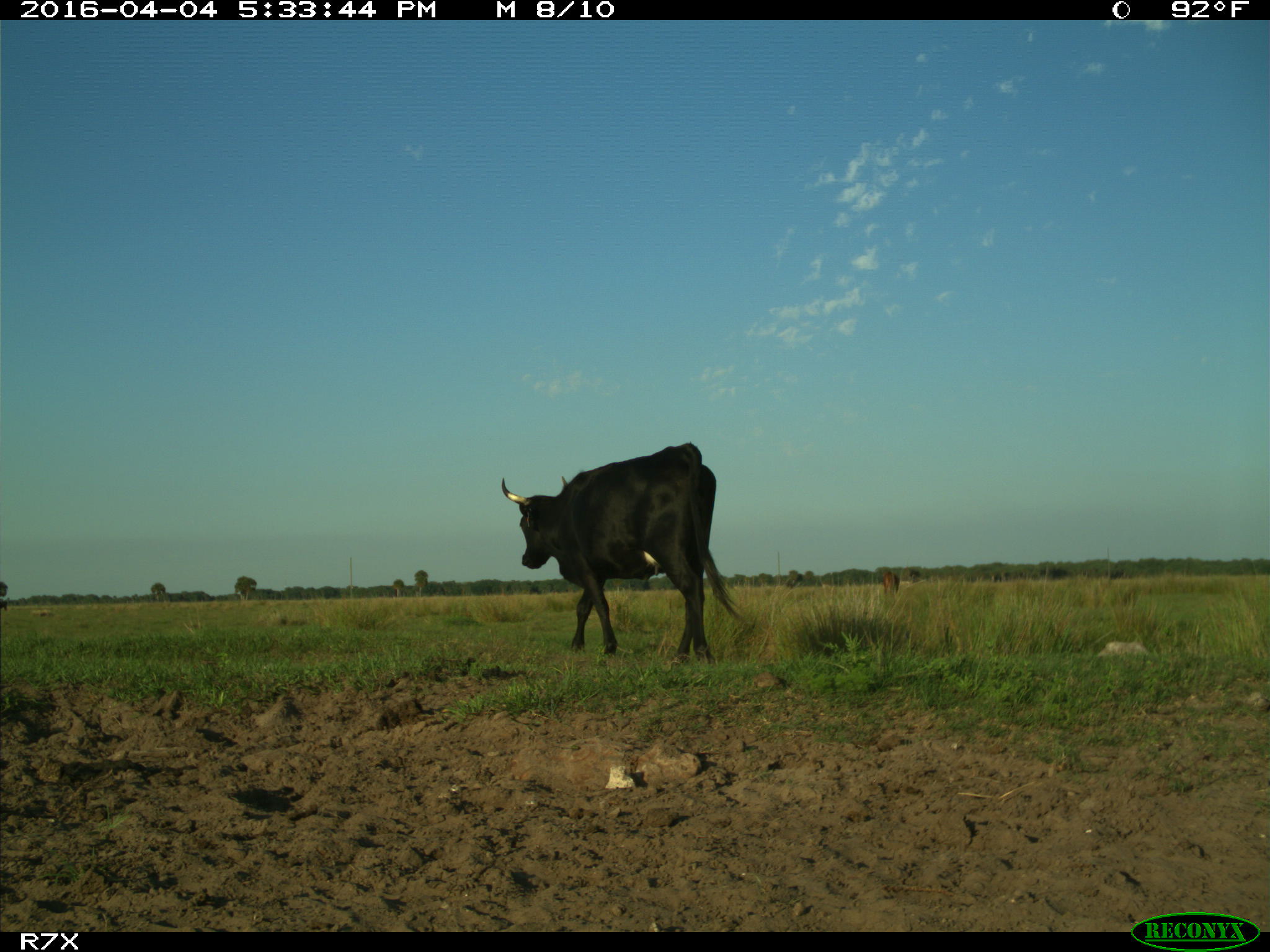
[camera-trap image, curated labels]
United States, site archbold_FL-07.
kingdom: Animalia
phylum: Chordata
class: Mammalia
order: Artiodactyla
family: Bovidae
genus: Bos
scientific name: Bos taurus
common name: domestic cow